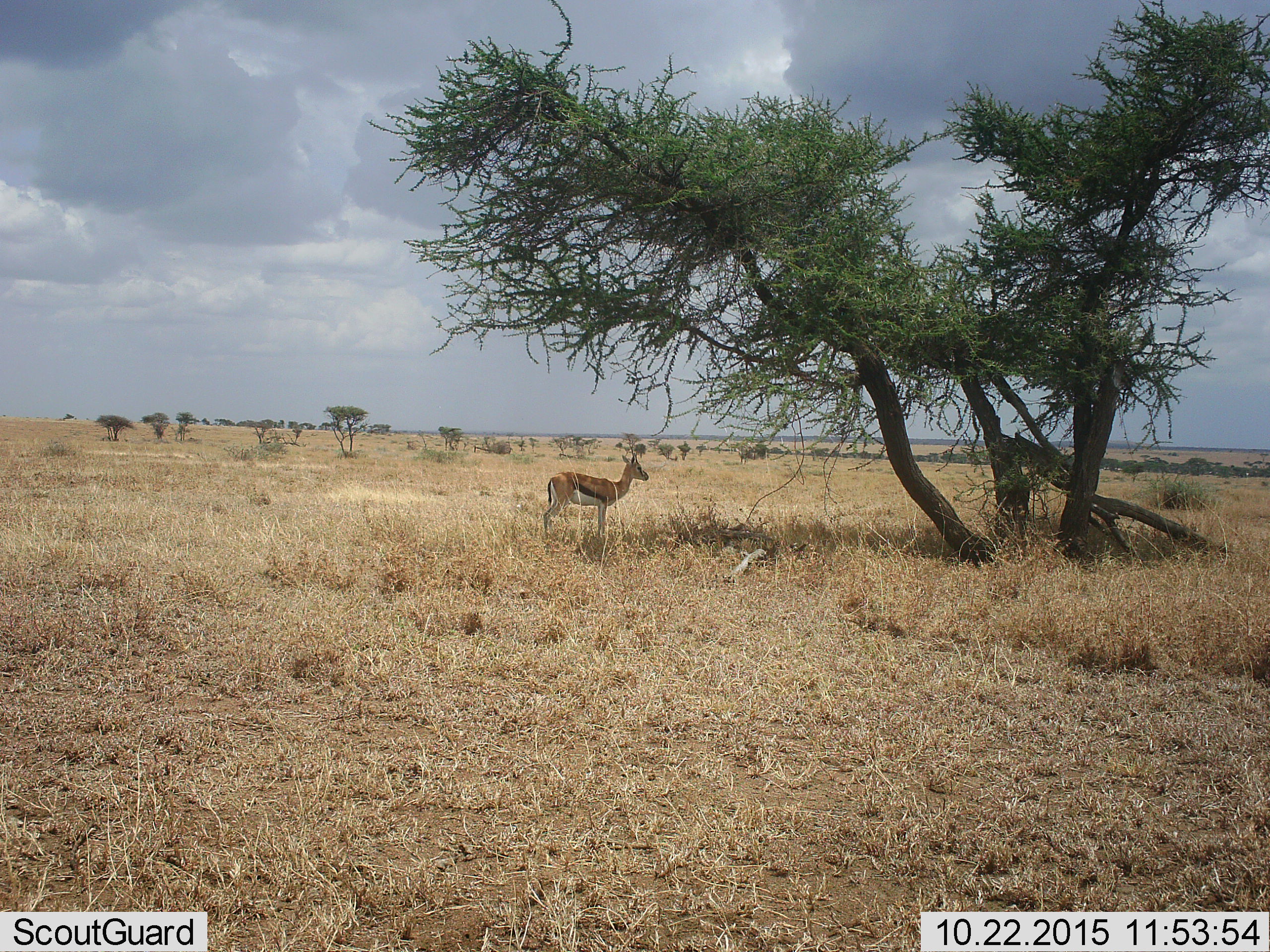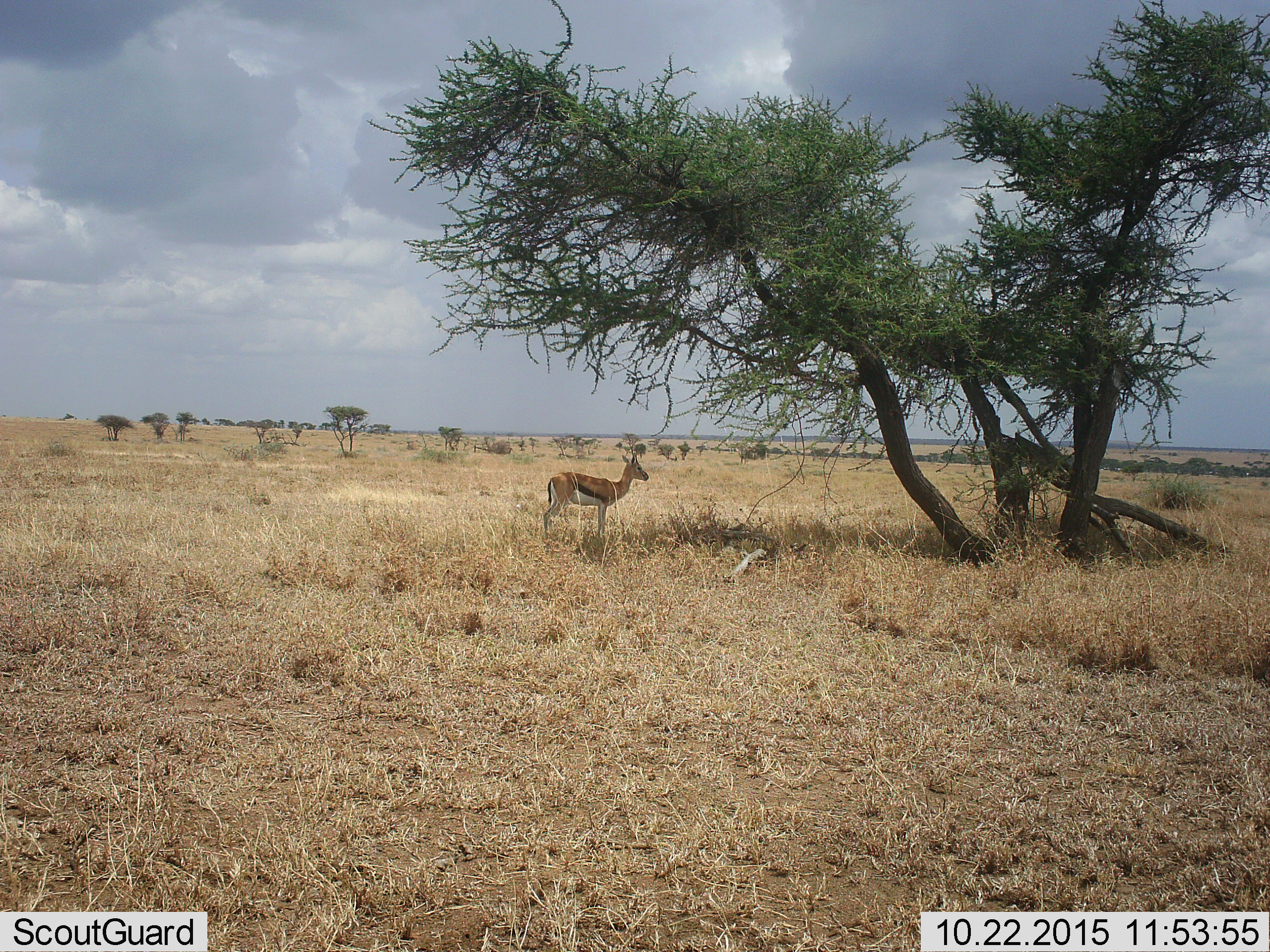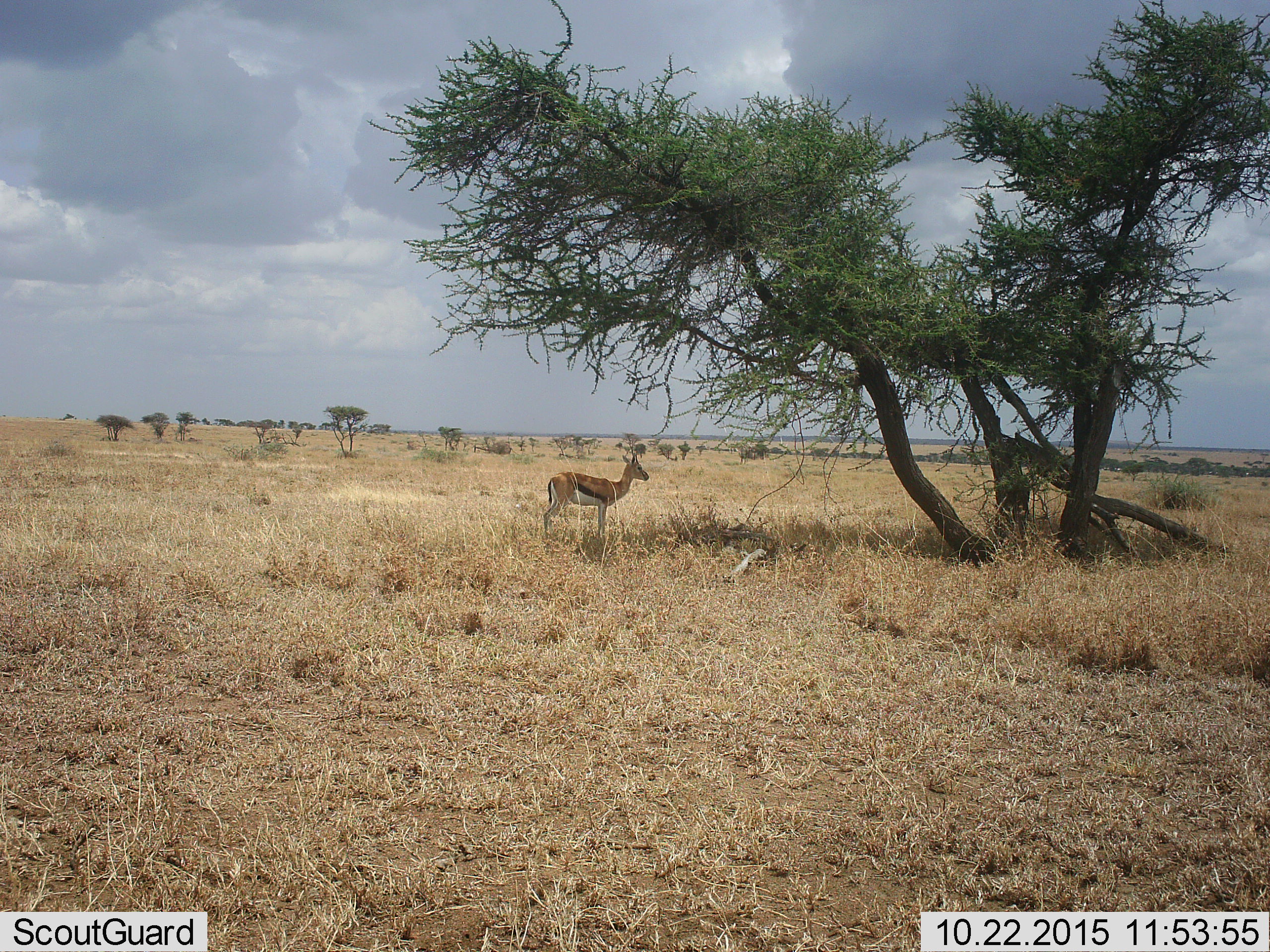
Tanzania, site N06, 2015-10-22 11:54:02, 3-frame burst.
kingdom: Animalia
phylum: Chordata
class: Mammalia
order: Artiodactyla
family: Bovidae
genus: Eudorcas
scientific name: Eudorcas thomsonii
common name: thomson's gazelle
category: gazellethomsons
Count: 1.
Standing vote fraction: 100%.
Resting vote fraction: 0%.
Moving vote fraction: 0%.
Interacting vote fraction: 0%.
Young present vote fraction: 0%.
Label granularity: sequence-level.